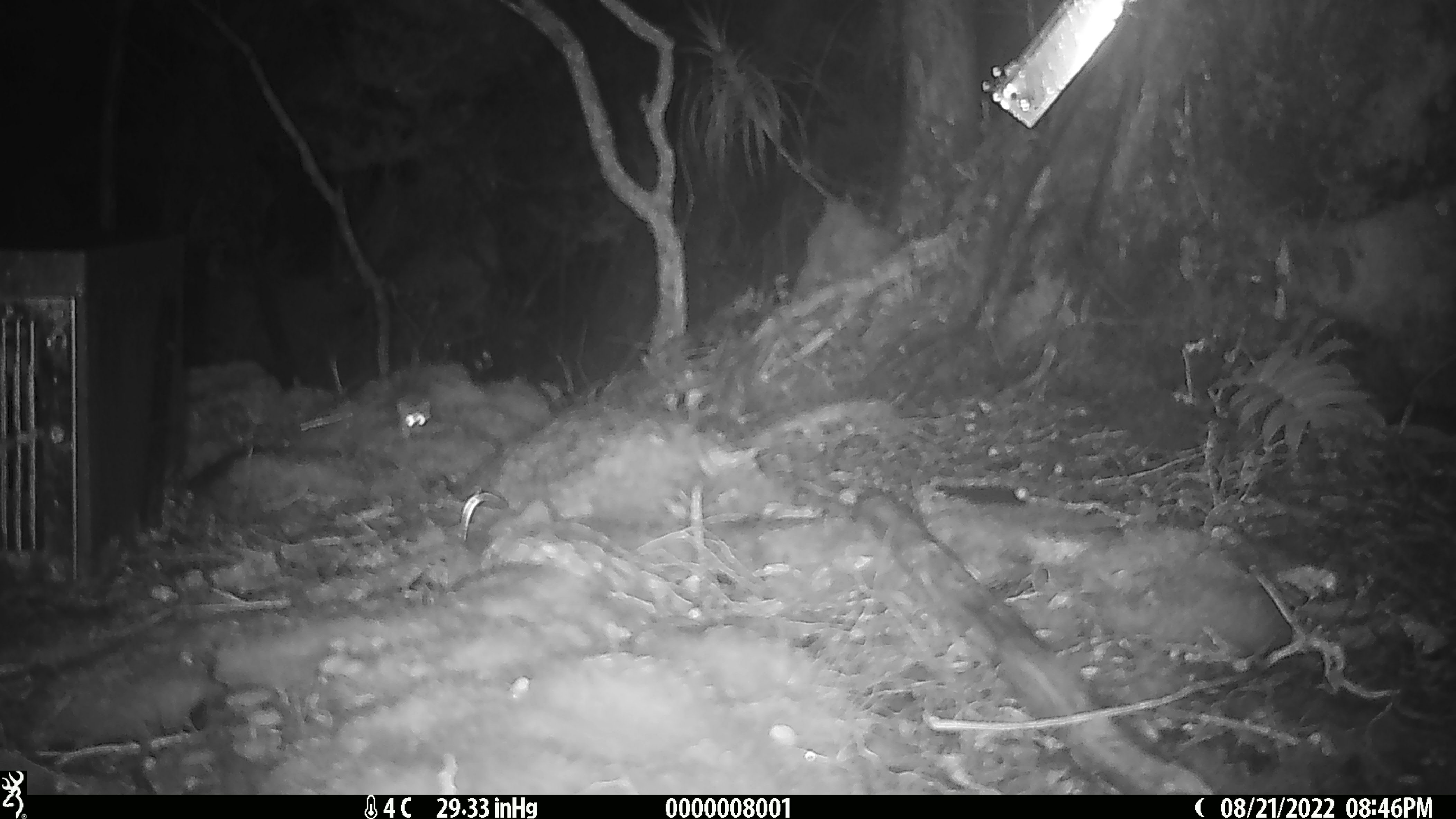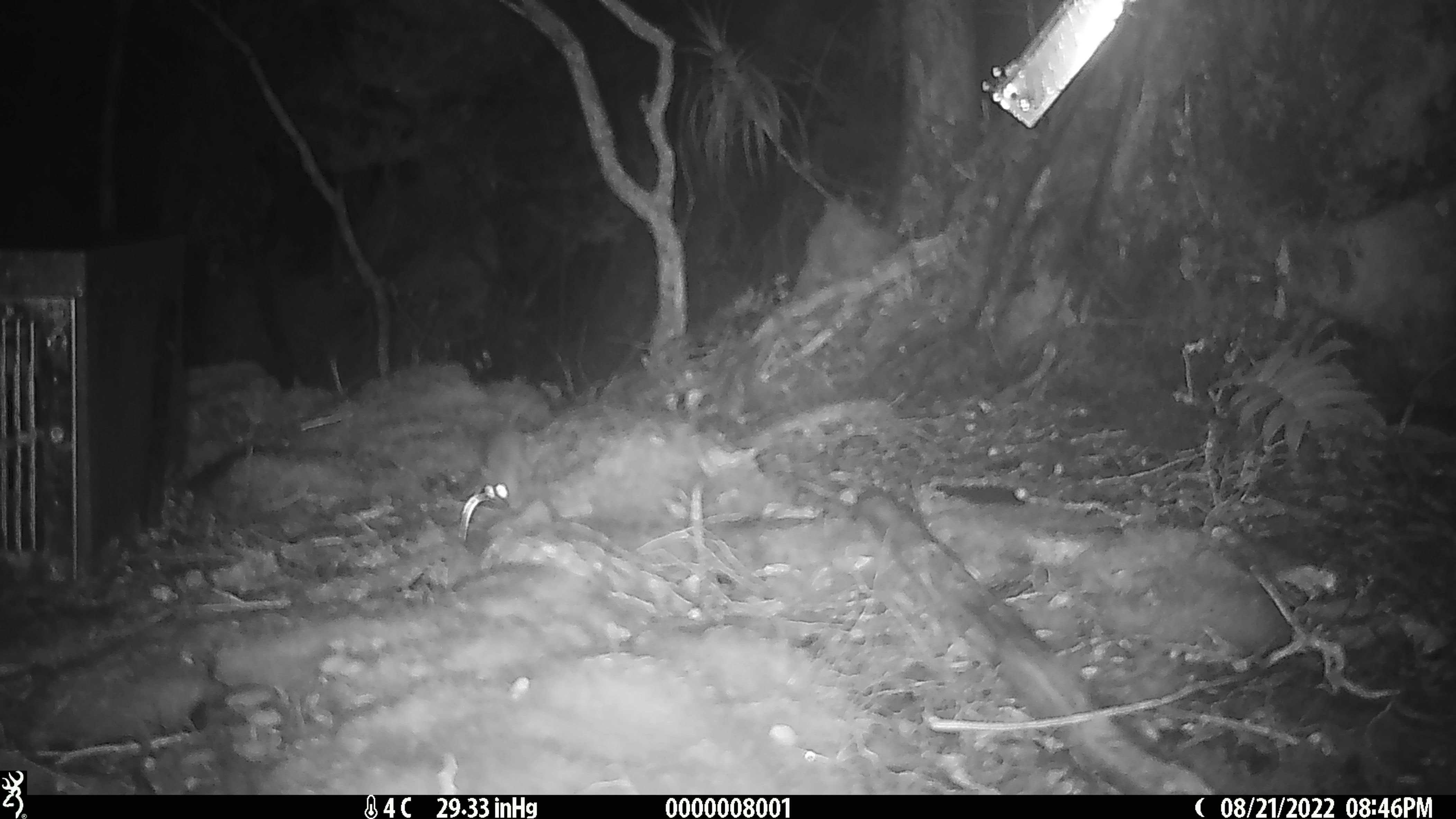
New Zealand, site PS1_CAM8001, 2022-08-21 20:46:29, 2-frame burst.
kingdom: Animalia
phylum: Chordata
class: Mammalia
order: Rodentia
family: Muridae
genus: Mus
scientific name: Mus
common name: mouse